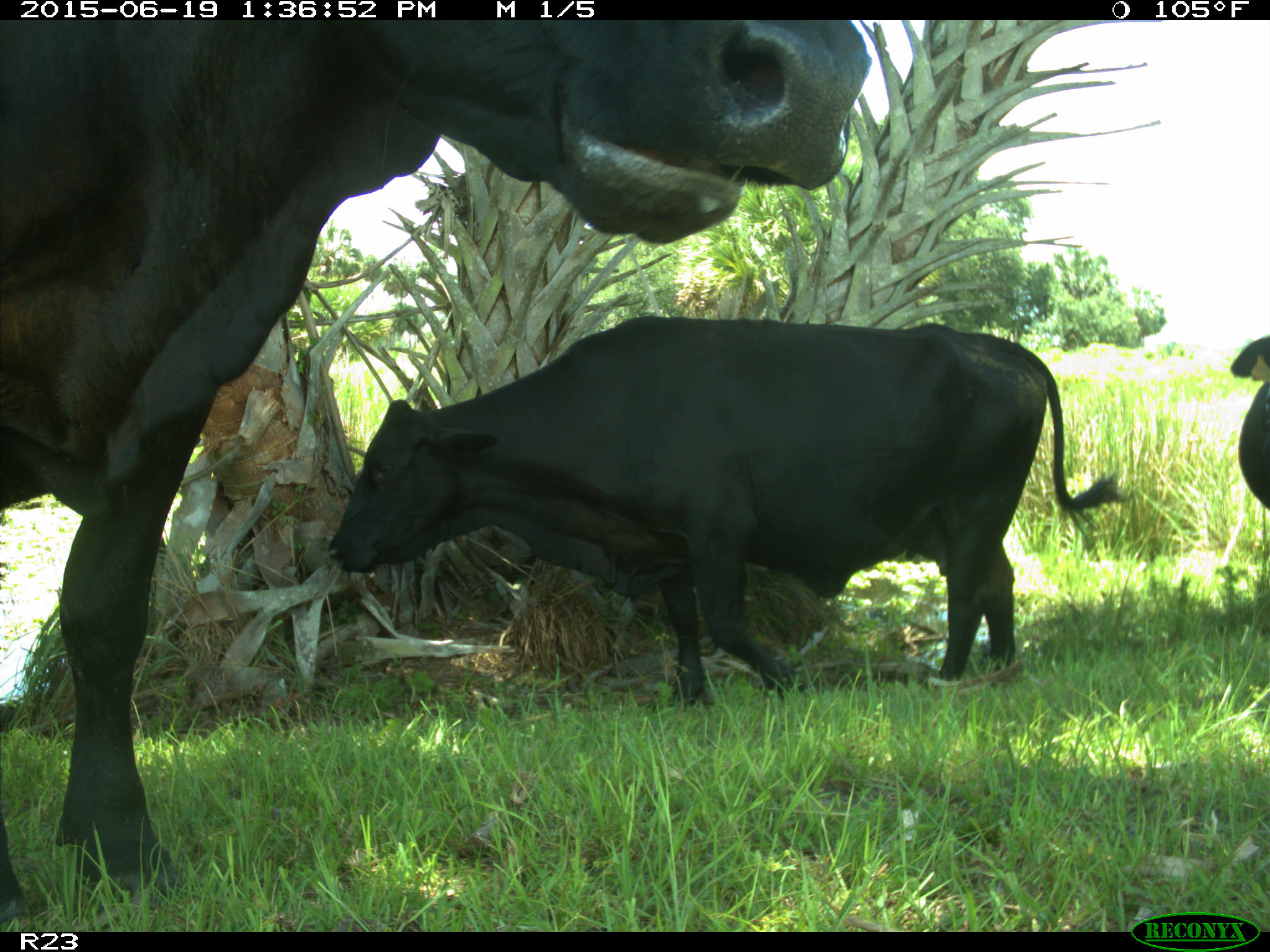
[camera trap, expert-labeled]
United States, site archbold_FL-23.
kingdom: Animalia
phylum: Chordata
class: Mammalia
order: Artiodactyla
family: Suidae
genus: Sus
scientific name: Sus scrofa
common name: wild boar